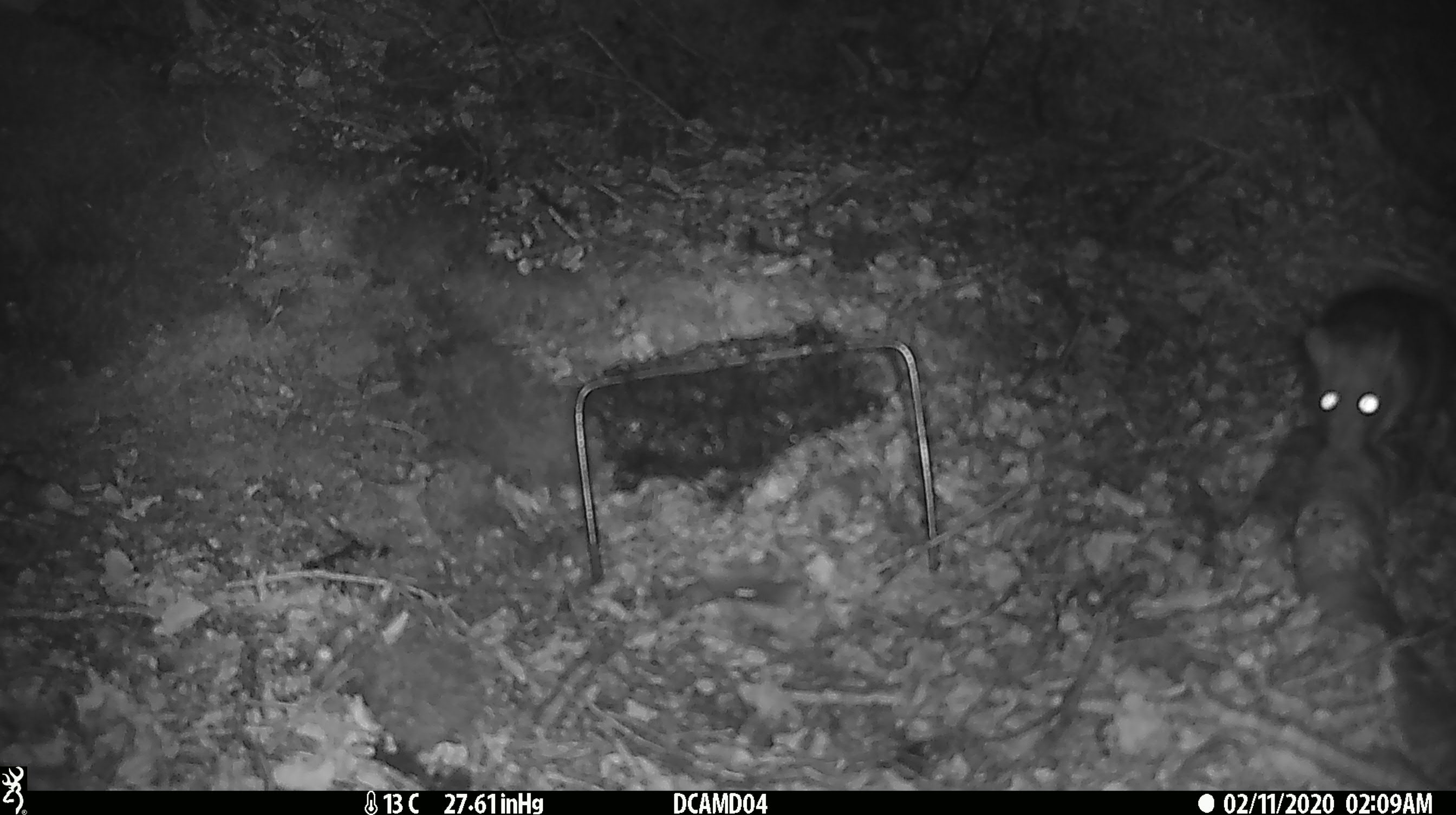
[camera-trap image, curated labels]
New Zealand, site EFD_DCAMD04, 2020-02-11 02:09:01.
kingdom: Animalia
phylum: Chordata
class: Mammalia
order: Rodentia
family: Muridae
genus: Rattus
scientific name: Rattus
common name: rat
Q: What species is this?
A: Rat (Rattus).